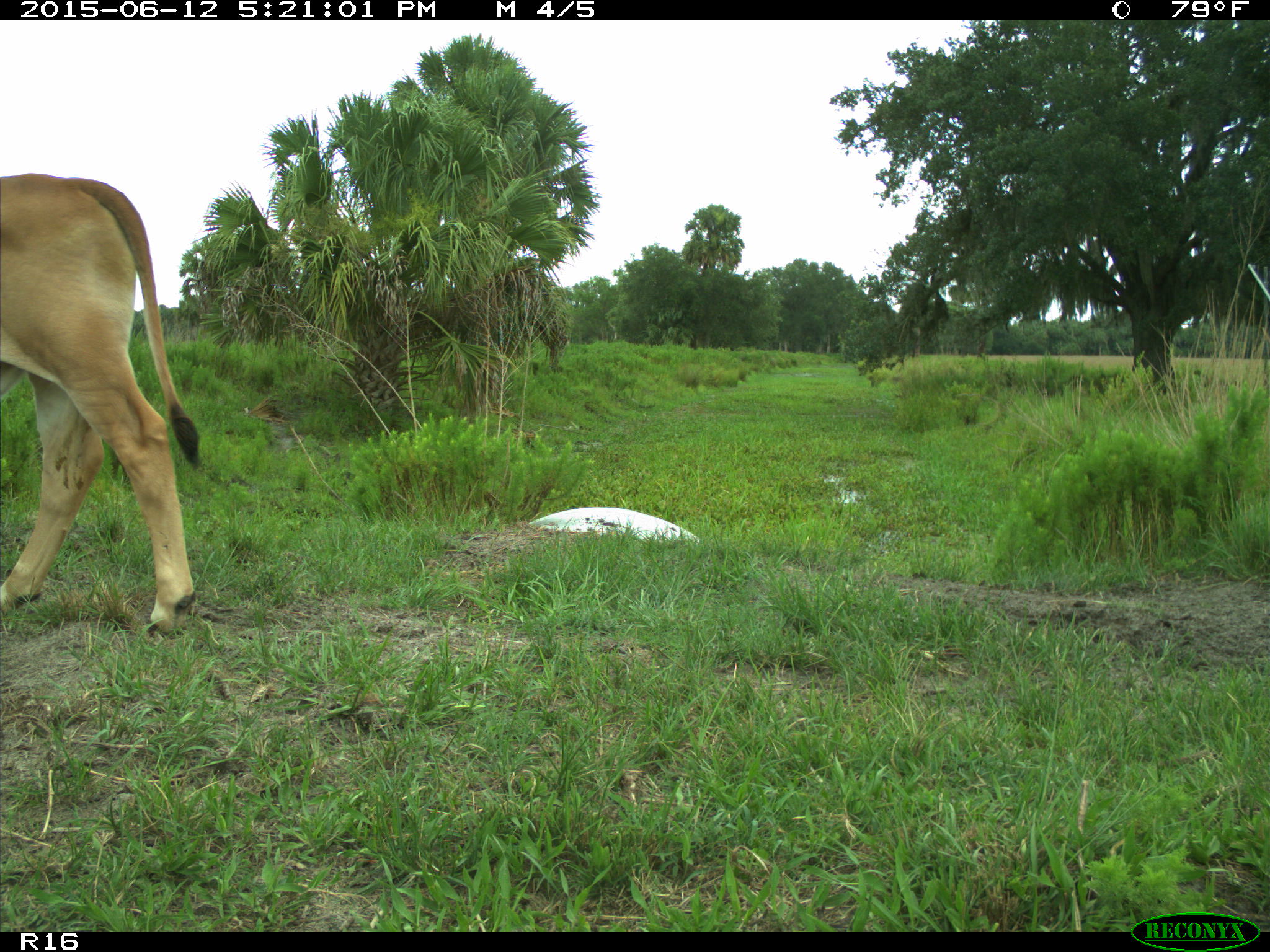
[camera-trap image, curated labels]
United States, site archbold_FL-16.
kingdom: Animalia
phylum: Chordata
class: Mammalia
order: Artiodactyla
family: Bovidae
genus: Bos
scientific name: Bos taurus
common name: domestic cow